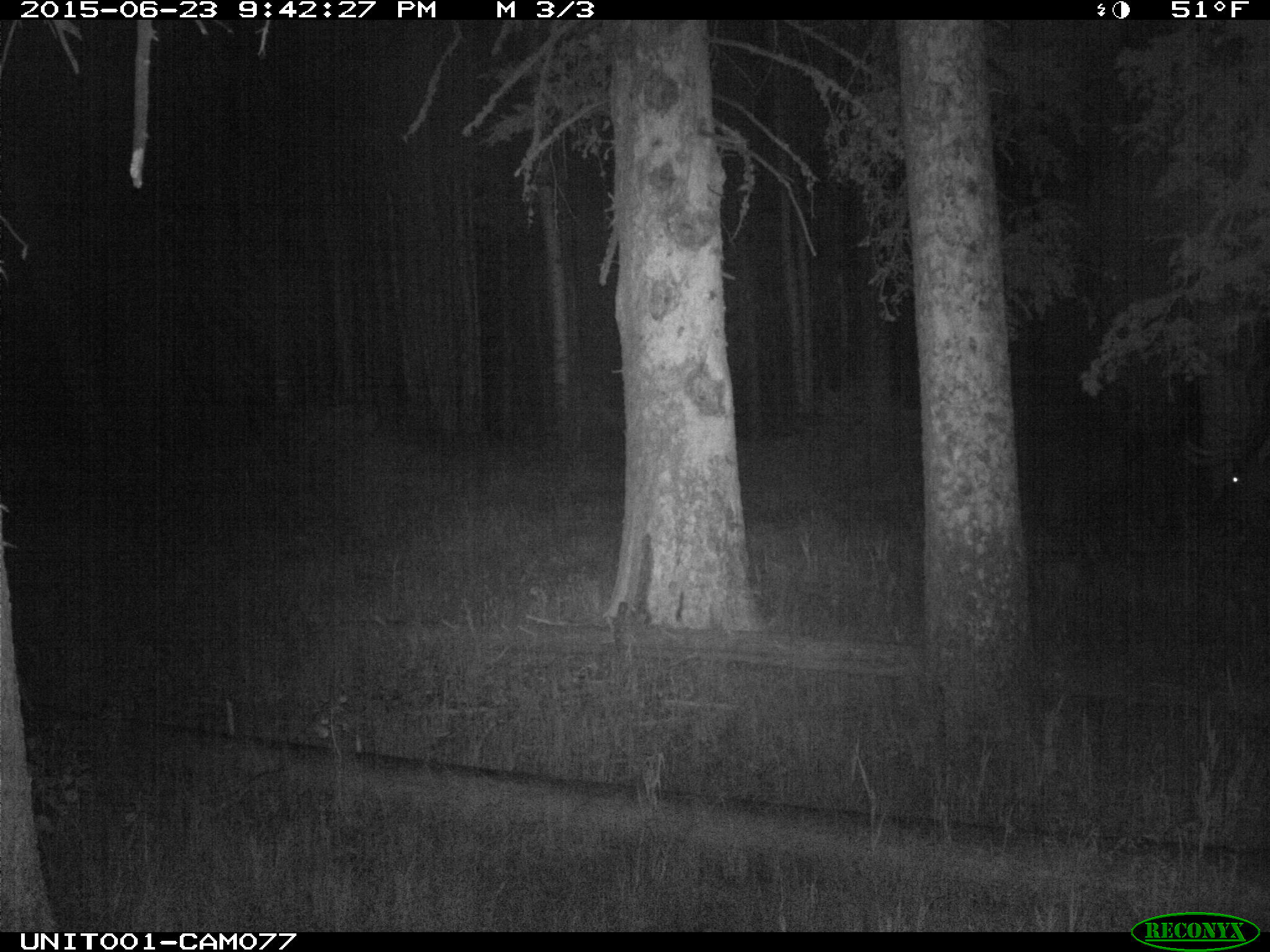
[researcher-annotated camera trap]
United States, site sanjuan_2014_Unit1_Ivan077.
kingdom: Animalia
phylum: Chordata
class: Mammalia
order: Artiodactyla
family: Cervidae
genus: Cervus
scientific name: Cervus elaphus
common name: red deer